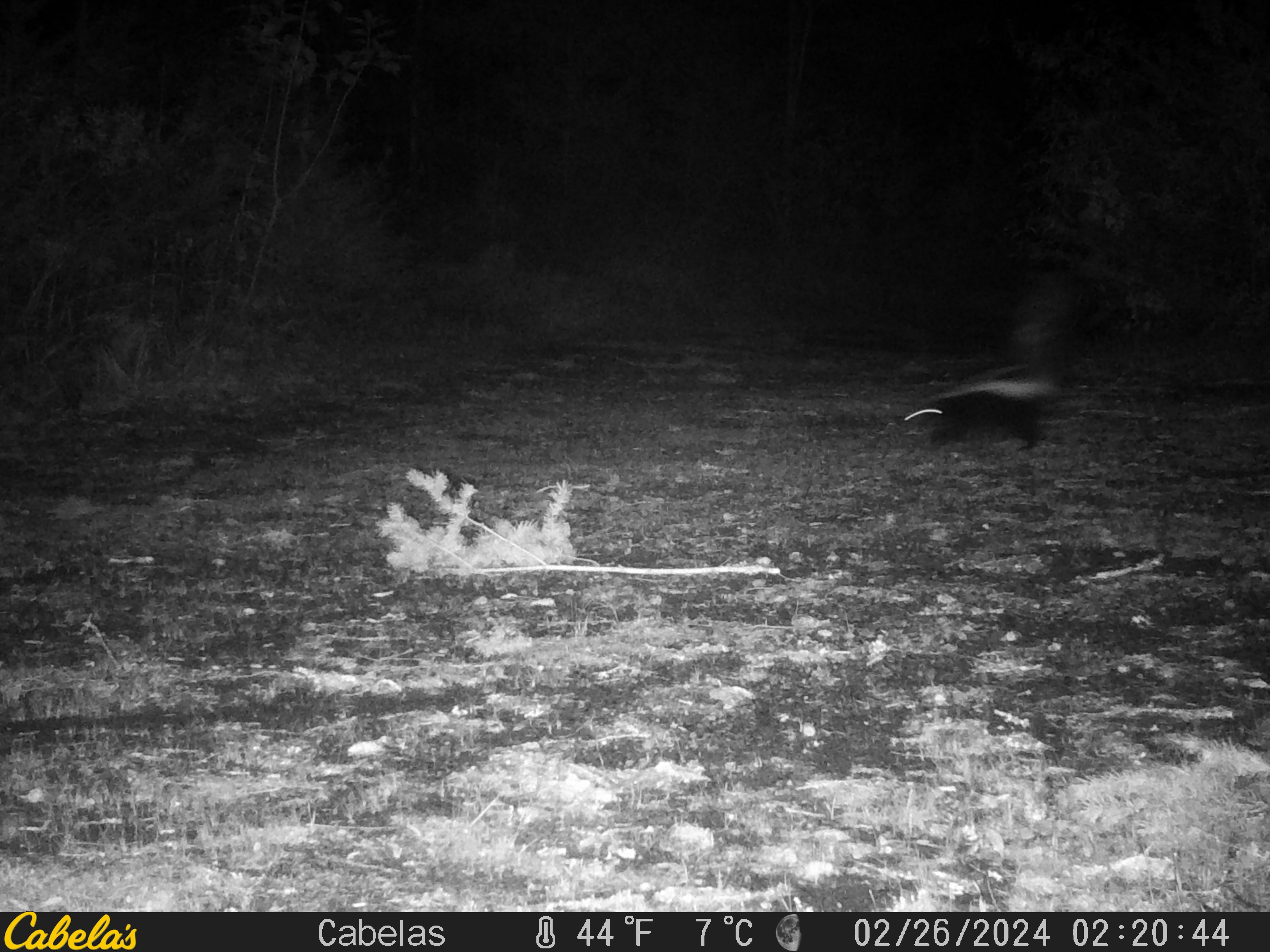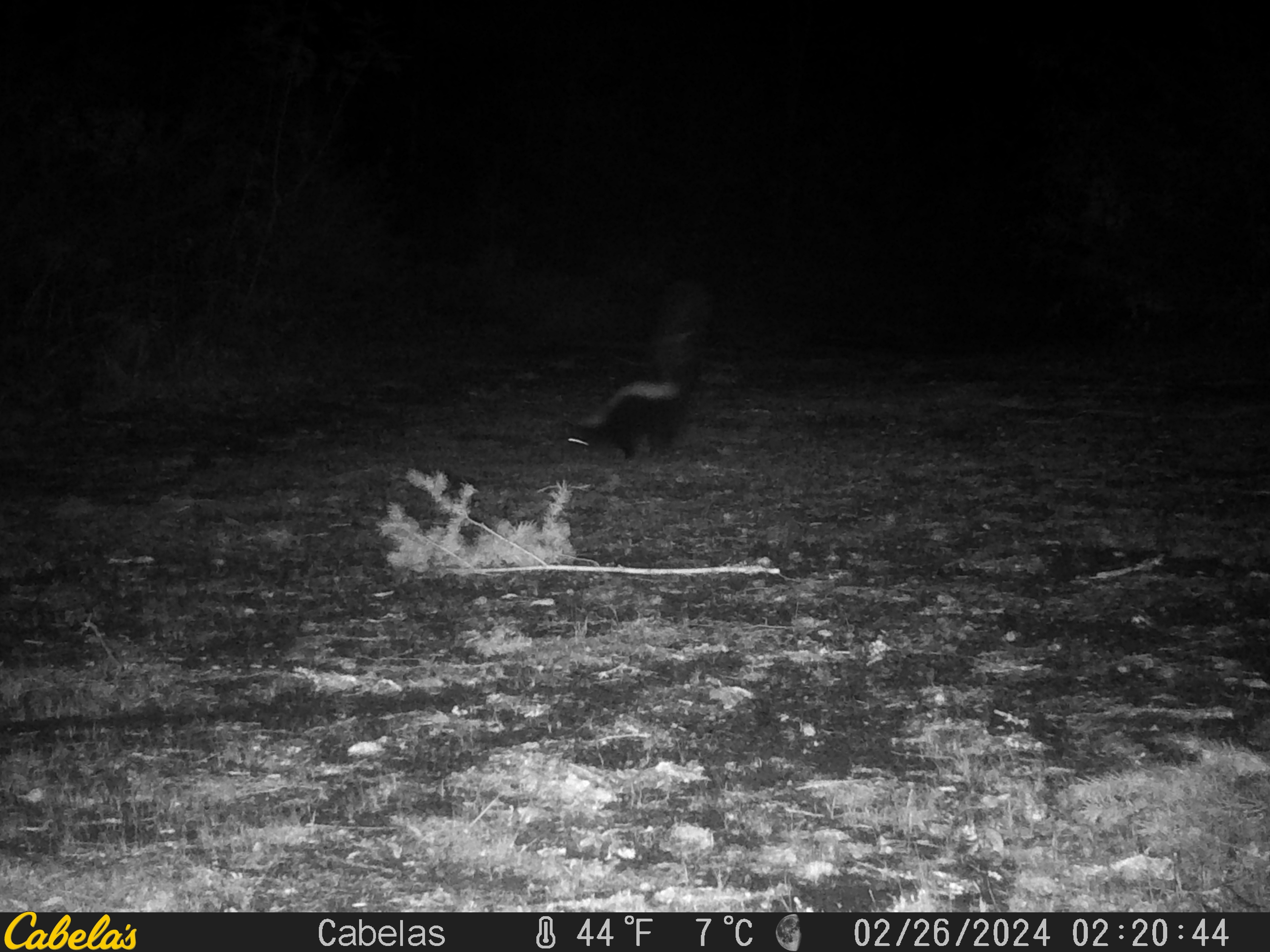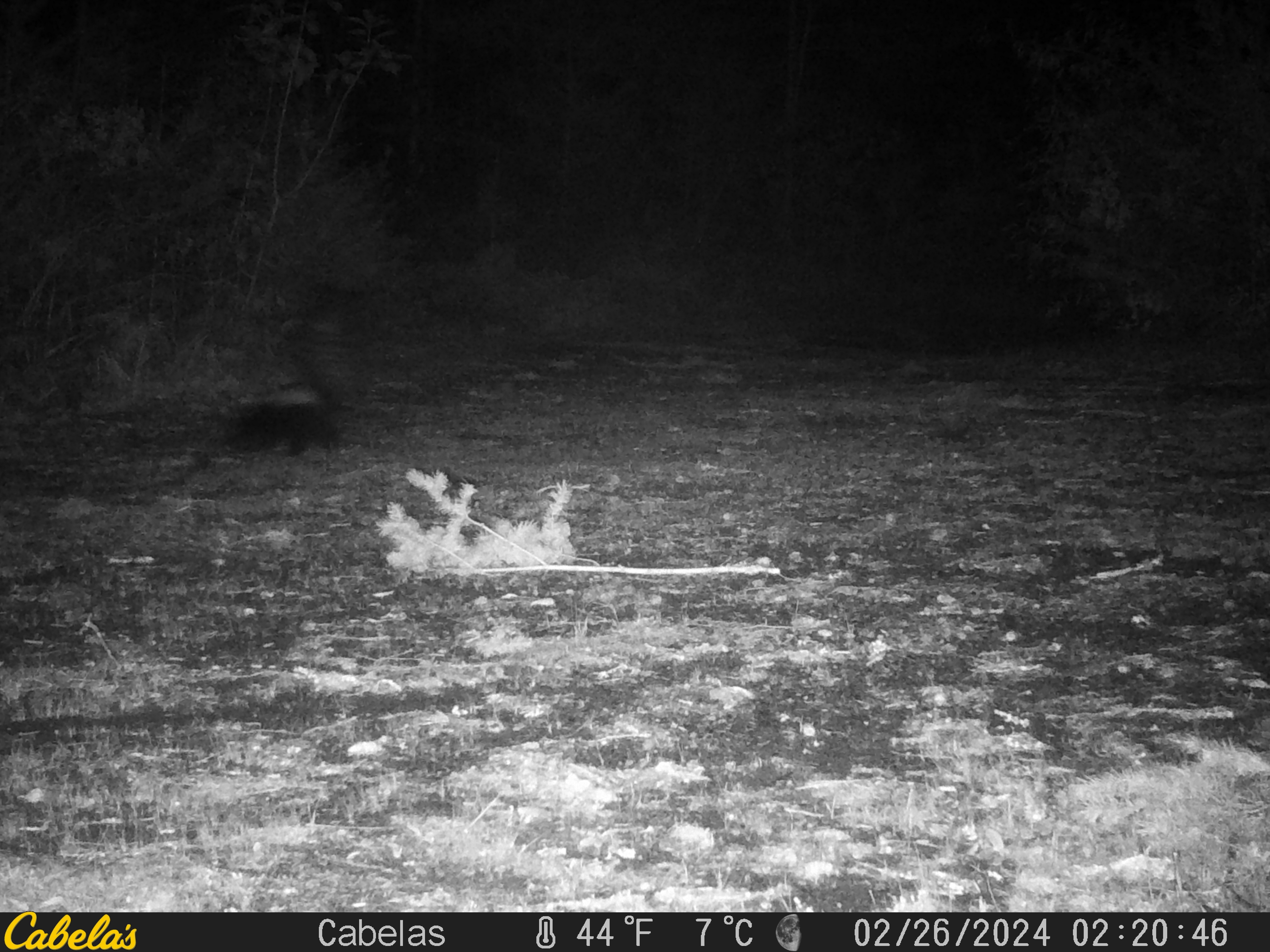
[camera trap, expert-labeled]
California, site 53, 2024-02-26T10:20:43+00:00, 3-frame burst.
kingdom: Animalia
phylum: Chordata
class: Mammalia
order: Carnivora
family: Mephitidae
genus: Mephitis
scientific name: Mephitis mephitis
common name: striped skunk